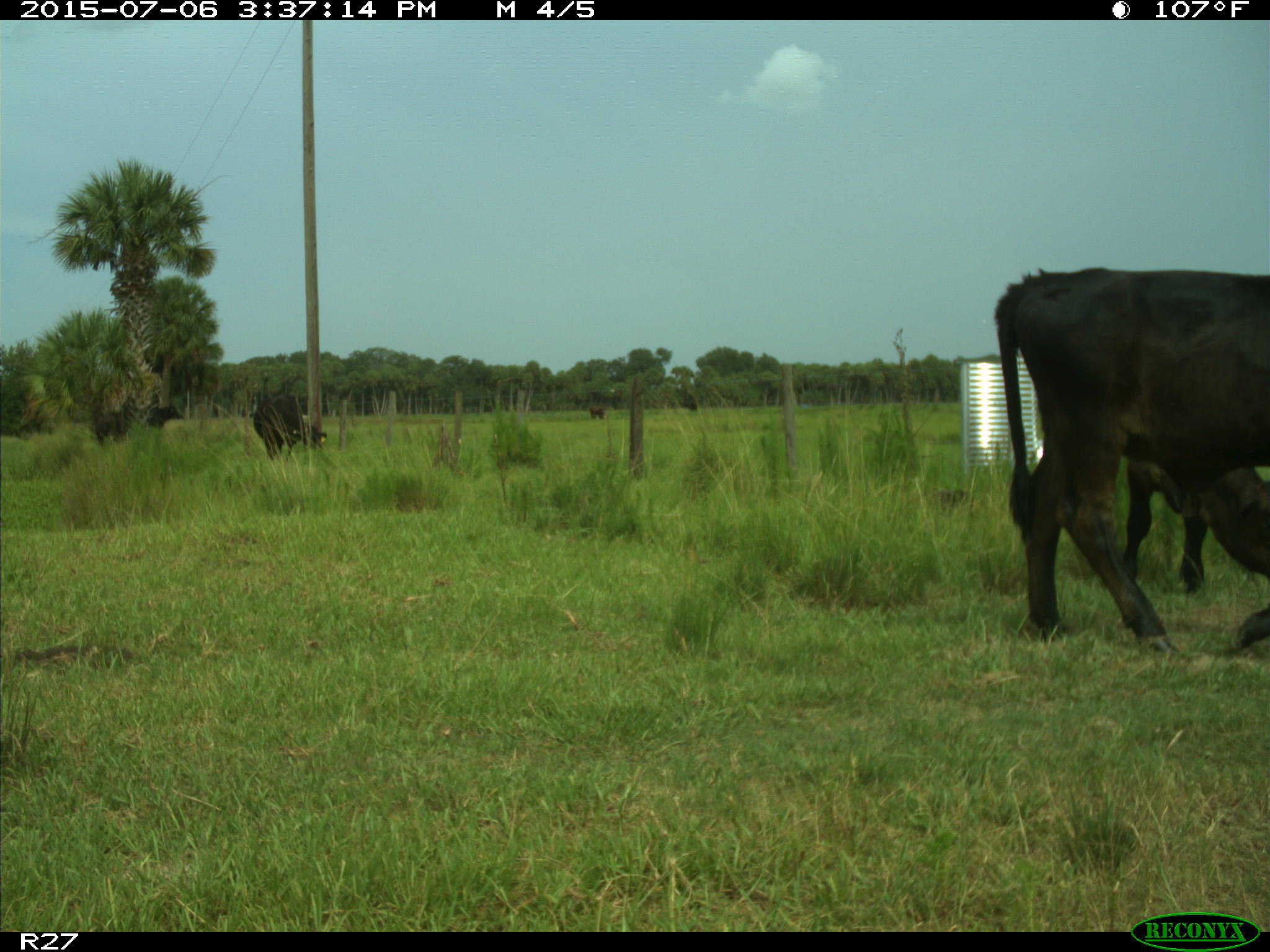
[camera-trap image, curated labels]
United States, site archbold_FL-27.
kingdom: Animalia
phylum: Chordata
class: Mammalia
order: Artiodactyla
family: Bovidae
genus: Bos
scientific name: Bos taurus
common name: domestic cow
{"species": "Bos taurus (domestic cow)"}